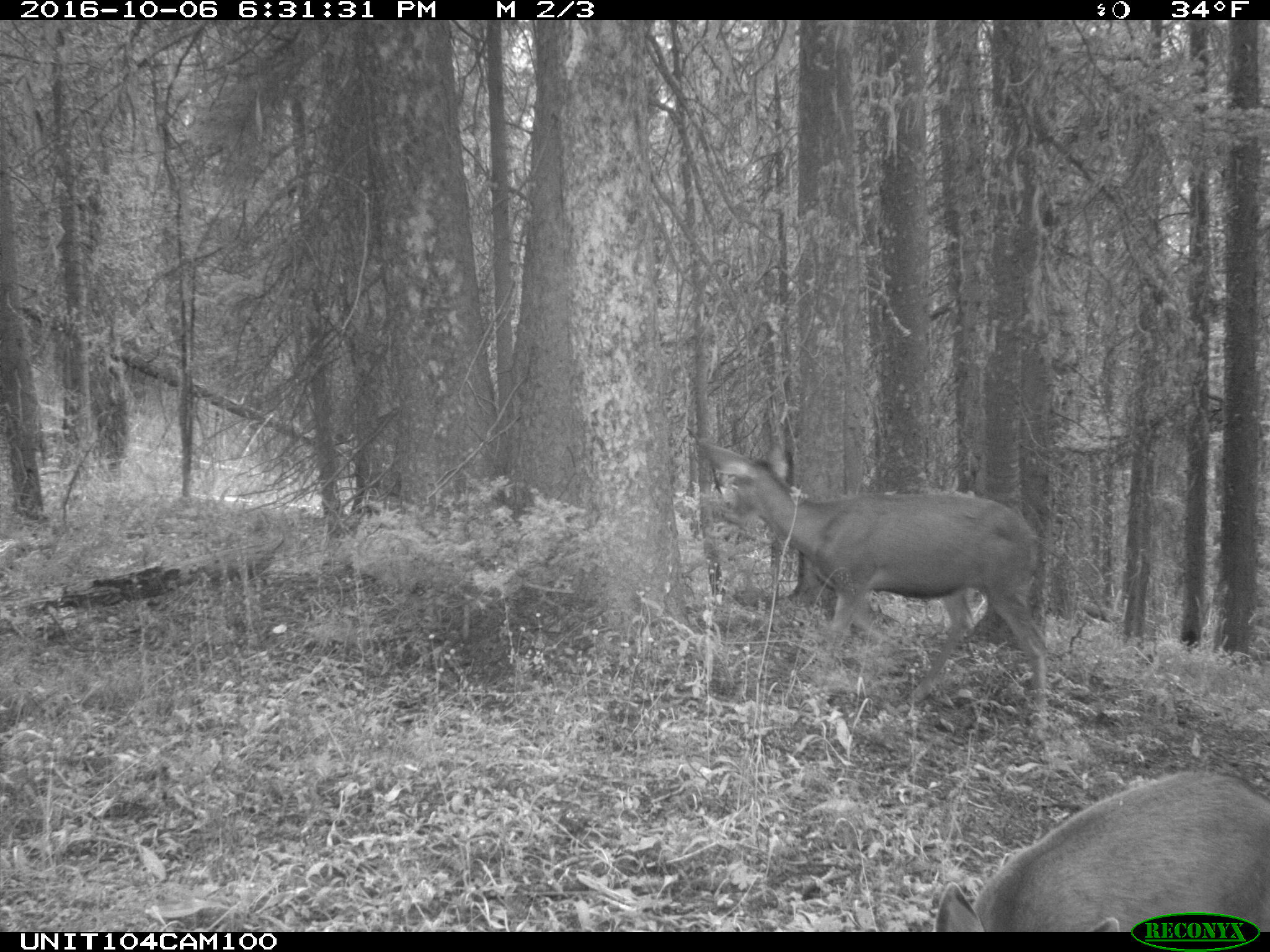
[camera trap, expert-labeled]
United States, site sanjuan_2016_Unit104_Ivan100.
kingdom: Animalia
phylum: Chordata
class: Mammalia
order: Artiodactyla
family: Cervidae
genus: Odocoileus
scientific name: Odocoileus hemionus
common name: mule deer